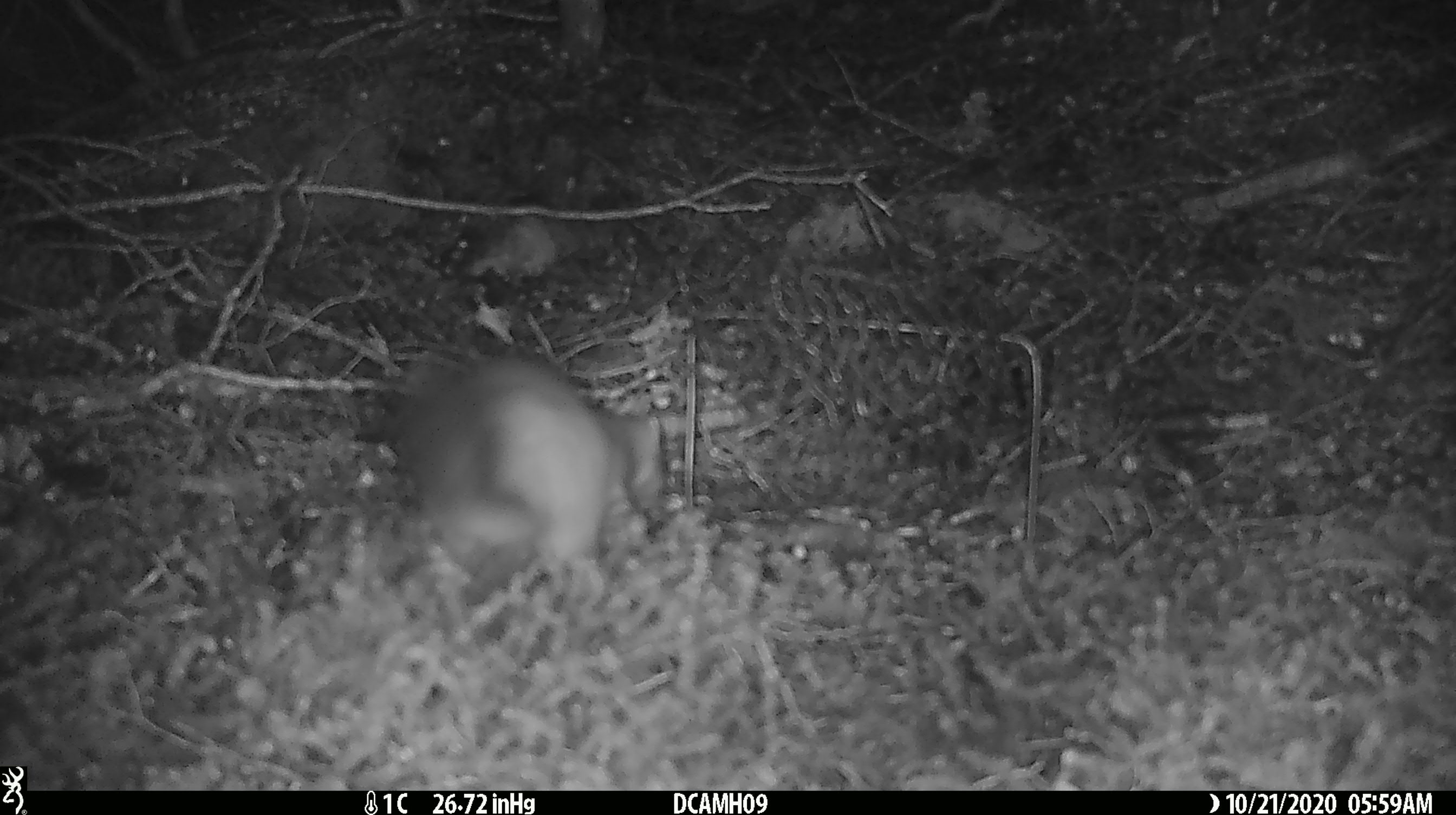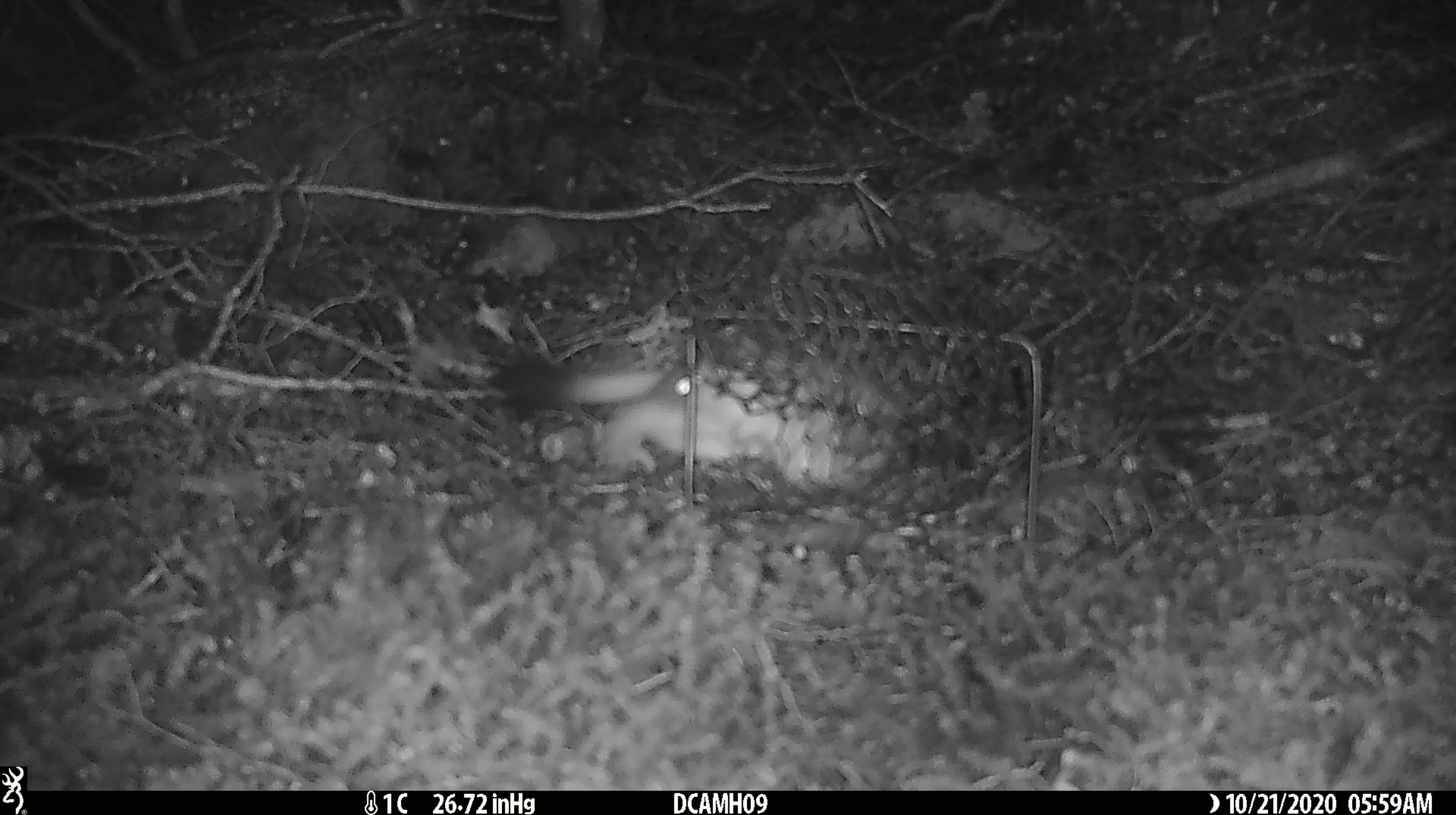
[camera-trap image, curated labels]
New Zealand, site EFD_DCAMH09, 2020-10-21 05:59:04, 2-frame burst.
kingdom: Animalia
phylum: Chordata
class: Mammalia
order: Carnivora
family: Mustelidae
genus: Mustela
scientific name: Mustela erminea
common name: stoat